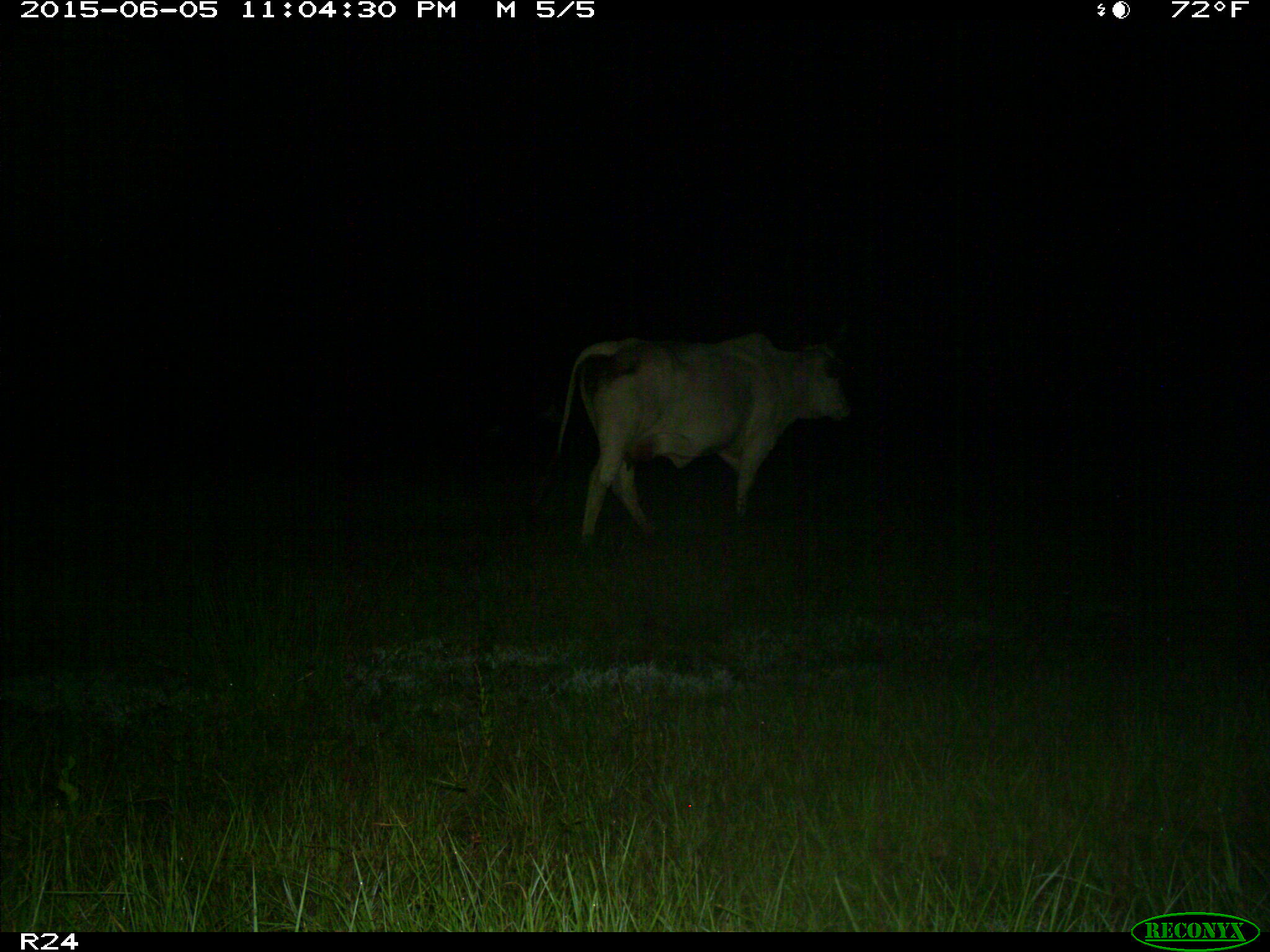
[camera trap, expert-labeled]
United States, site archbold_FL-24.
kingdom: Animalia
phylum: Chordata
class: Mammalia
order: Artiodactyla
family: Bovidae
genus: Bos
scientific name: Bos taurus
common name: domestic cow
Bos taurus (domestic cow).